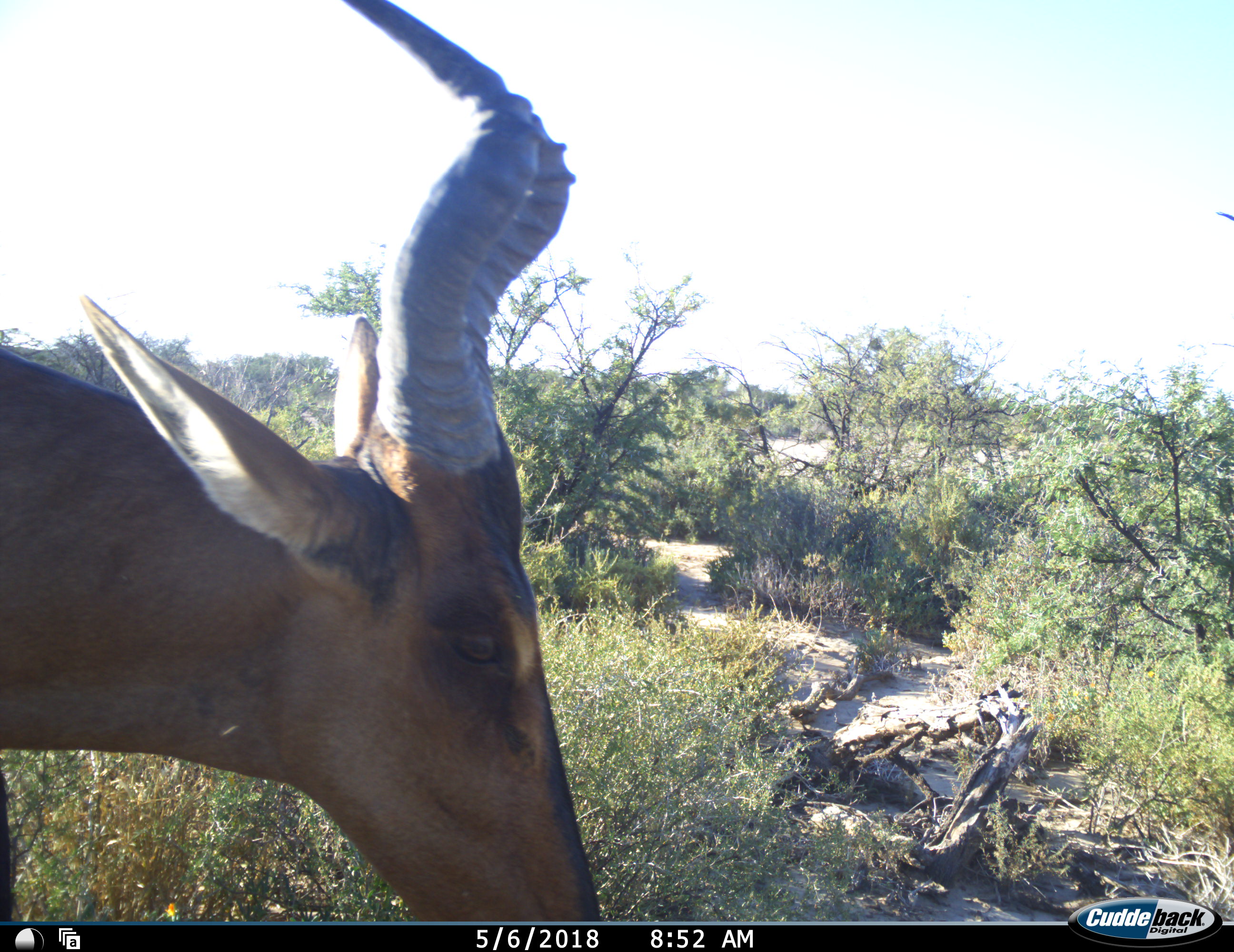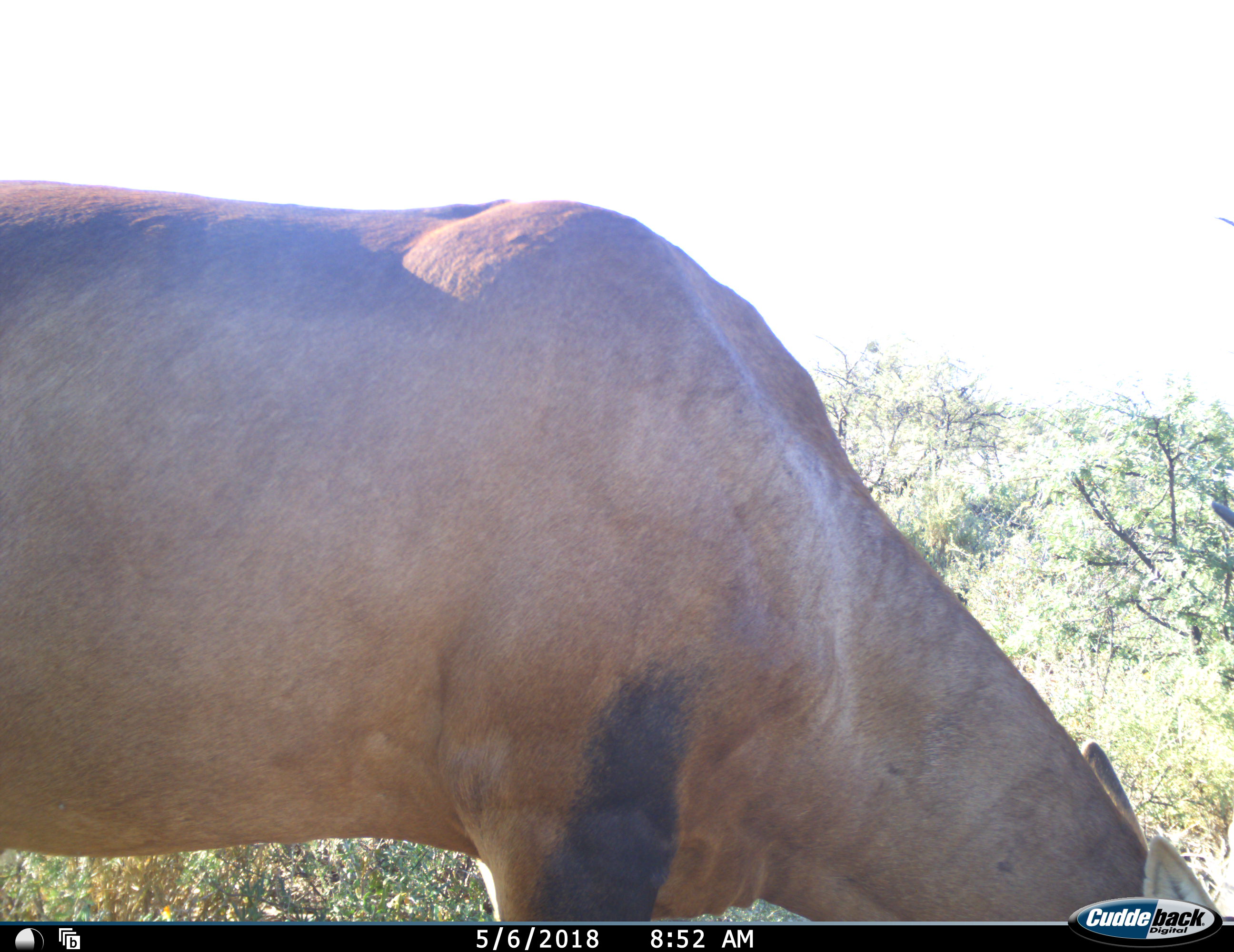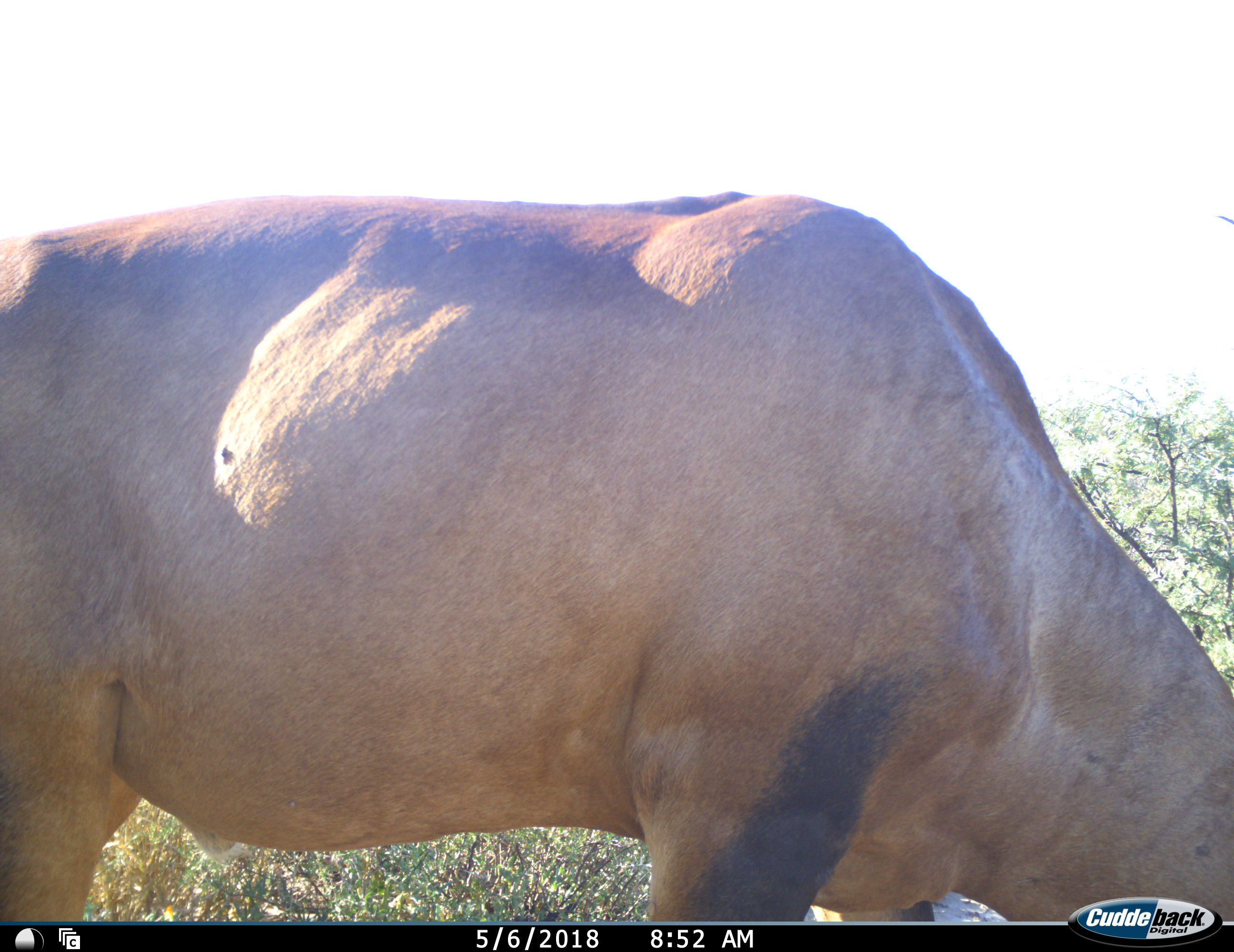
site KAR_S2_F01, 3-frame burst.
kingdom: Animalia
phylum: Chordata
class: Mammalia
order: Artiodactyla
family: Bovidae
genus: Alcelaphus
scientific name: Alcelaphus buselaphus caama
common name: red hartebeest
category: hartebeestred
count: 1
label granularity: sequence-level